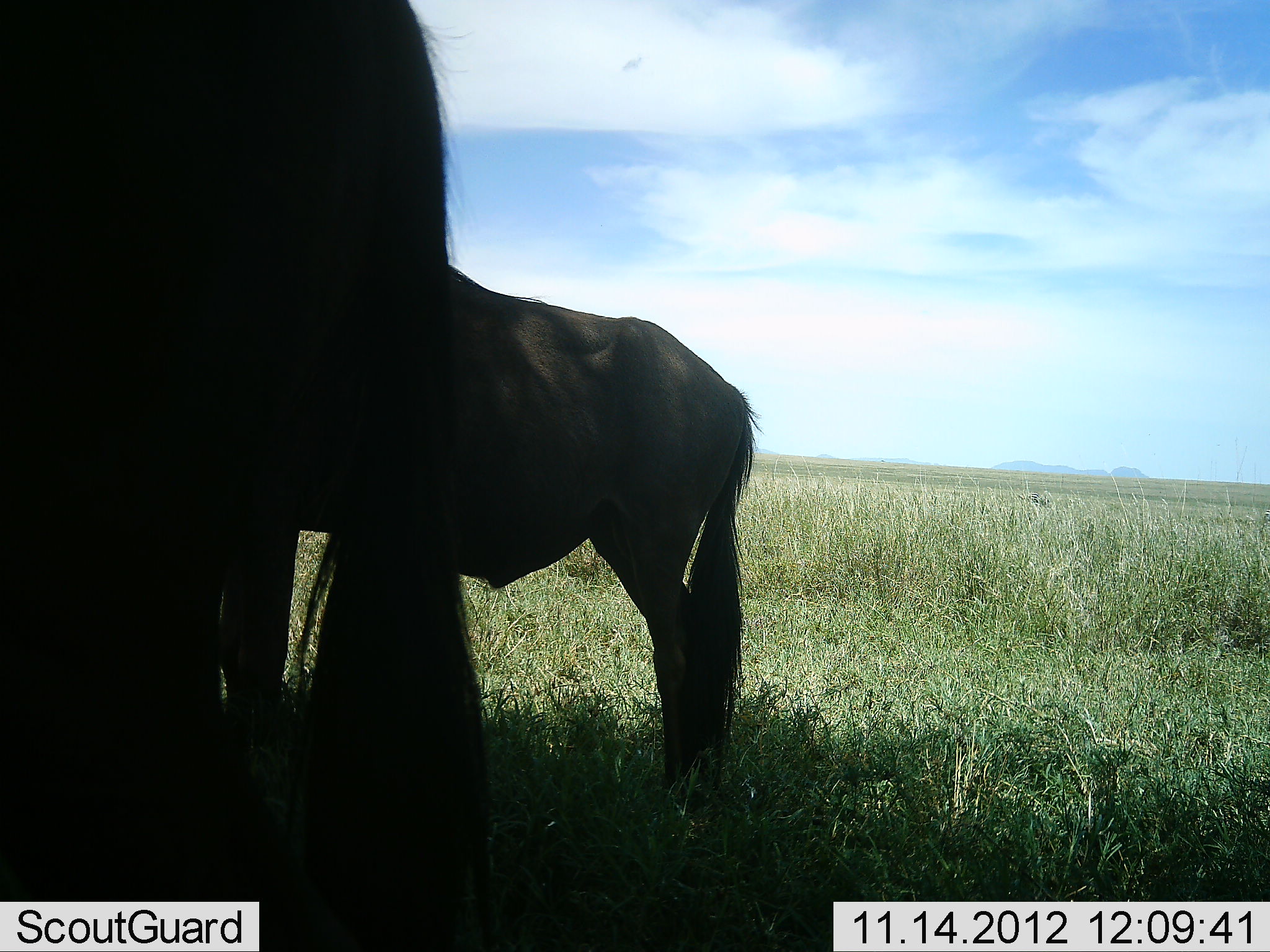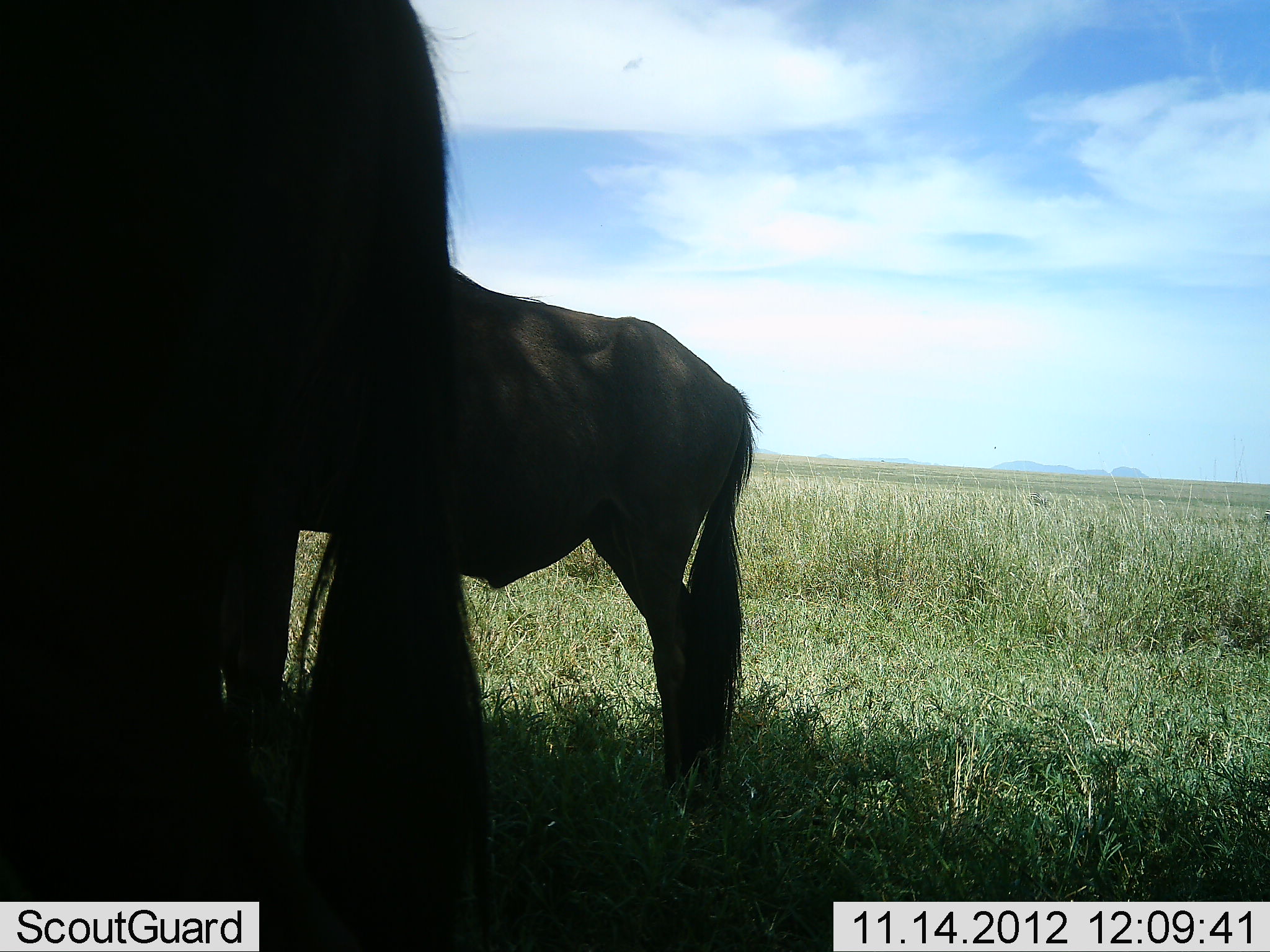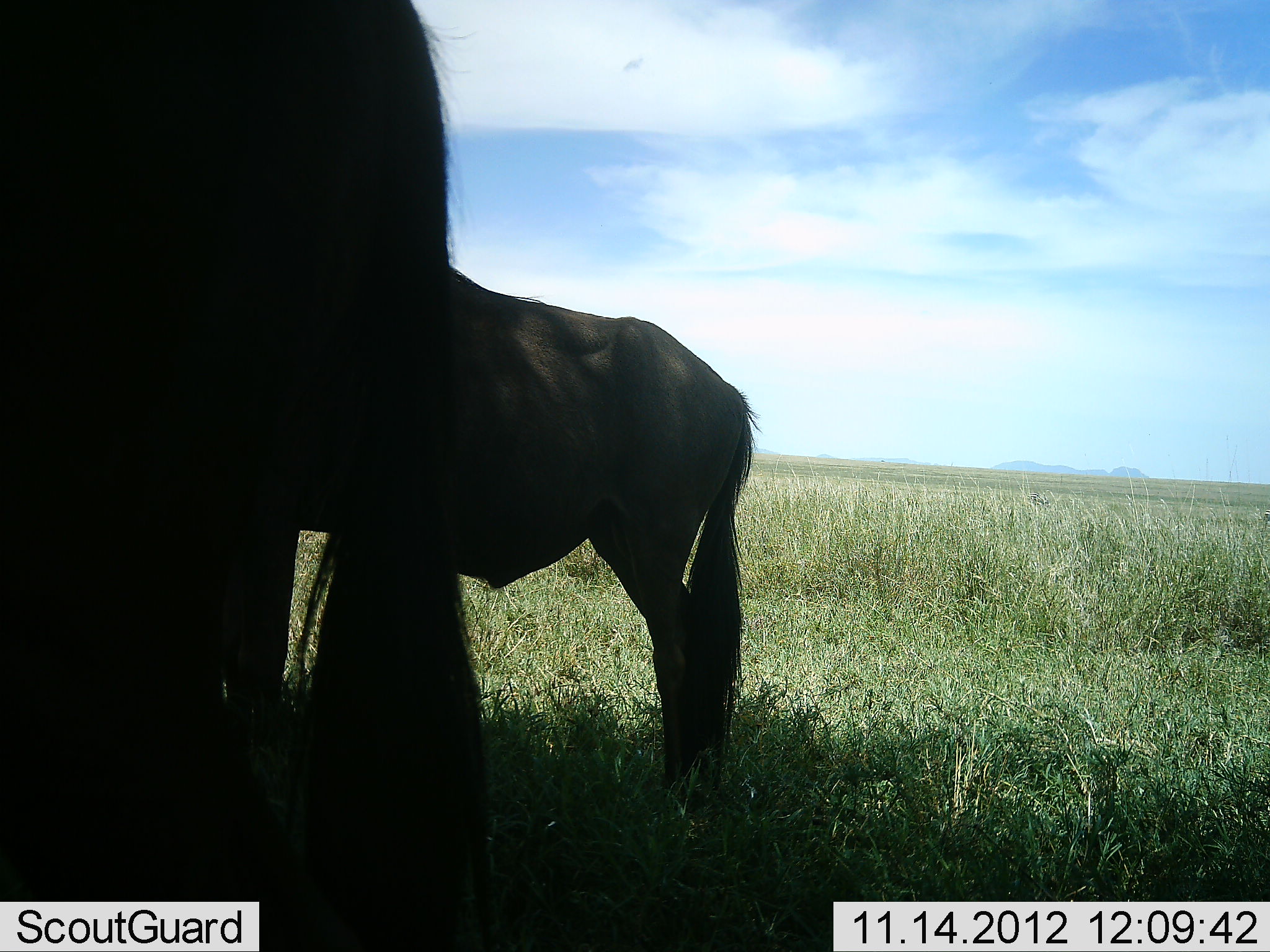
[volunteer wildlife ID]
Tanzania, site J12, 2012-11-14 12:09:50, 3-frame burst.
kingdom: Animalia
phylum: Chordata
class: Mammalia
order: Artiodactyla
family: Bovidae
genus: Connochaetes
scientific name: Connochaetes taurinus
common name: blue wildebeest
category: wildebeest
Wildebeest (blue wildebeest) (Connochaetes taurinus), count 2. Behavior (volunteer vote fractions): standing 80%, resting 20%, moving 0%, interacting 0%. Young present (vote fraction): 20%. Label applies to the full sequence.